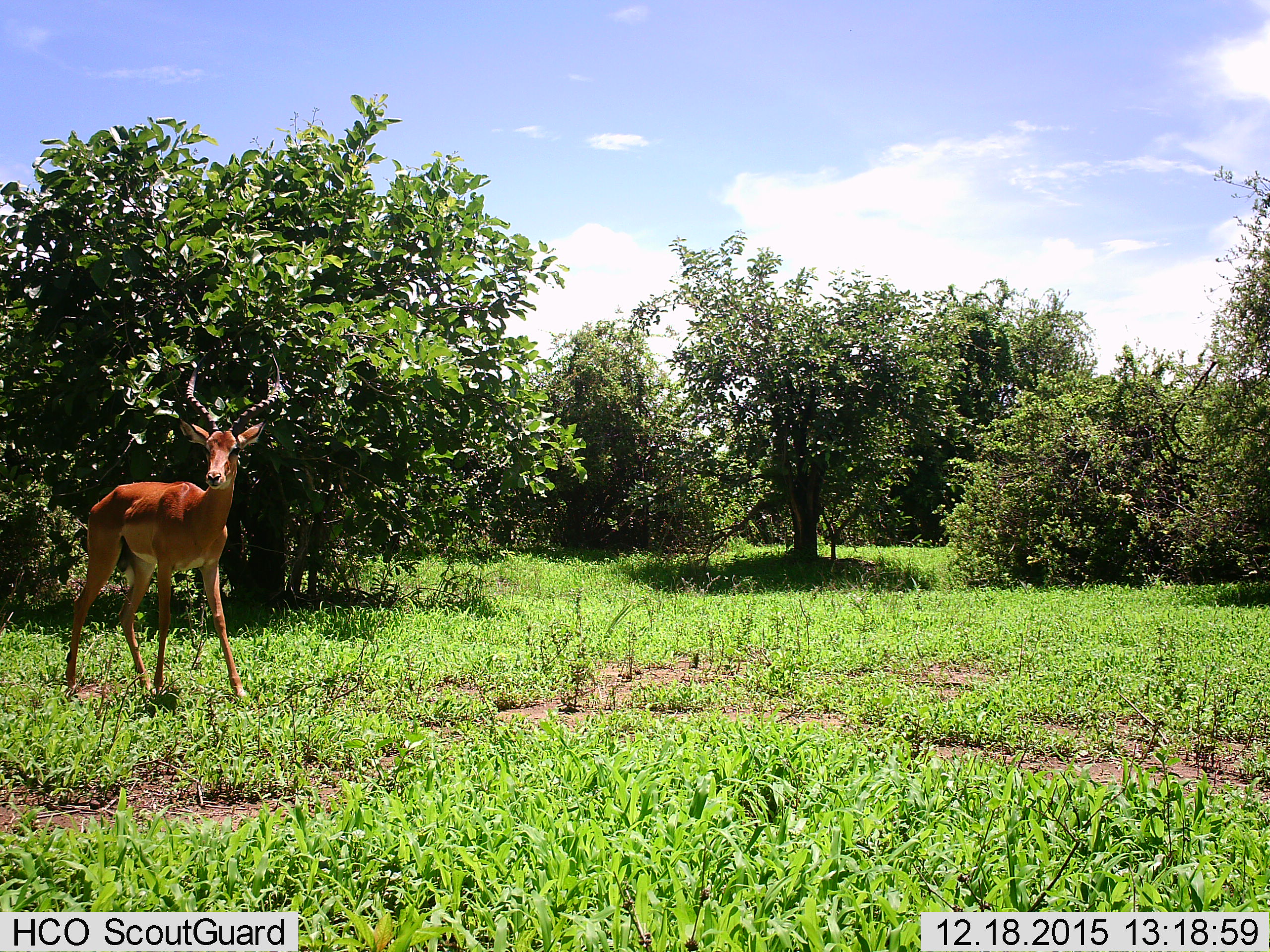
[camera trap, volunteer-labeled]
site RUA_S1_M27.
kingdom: Animalia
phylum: Chordata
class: Mammalia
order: Artiodactyla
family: Bovidae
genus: Aepyceros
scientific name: Aepyceros melampus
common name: impala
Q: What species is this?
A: Impala (Aepyceros melampus).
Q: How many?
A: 1.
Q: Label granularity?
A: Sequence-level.